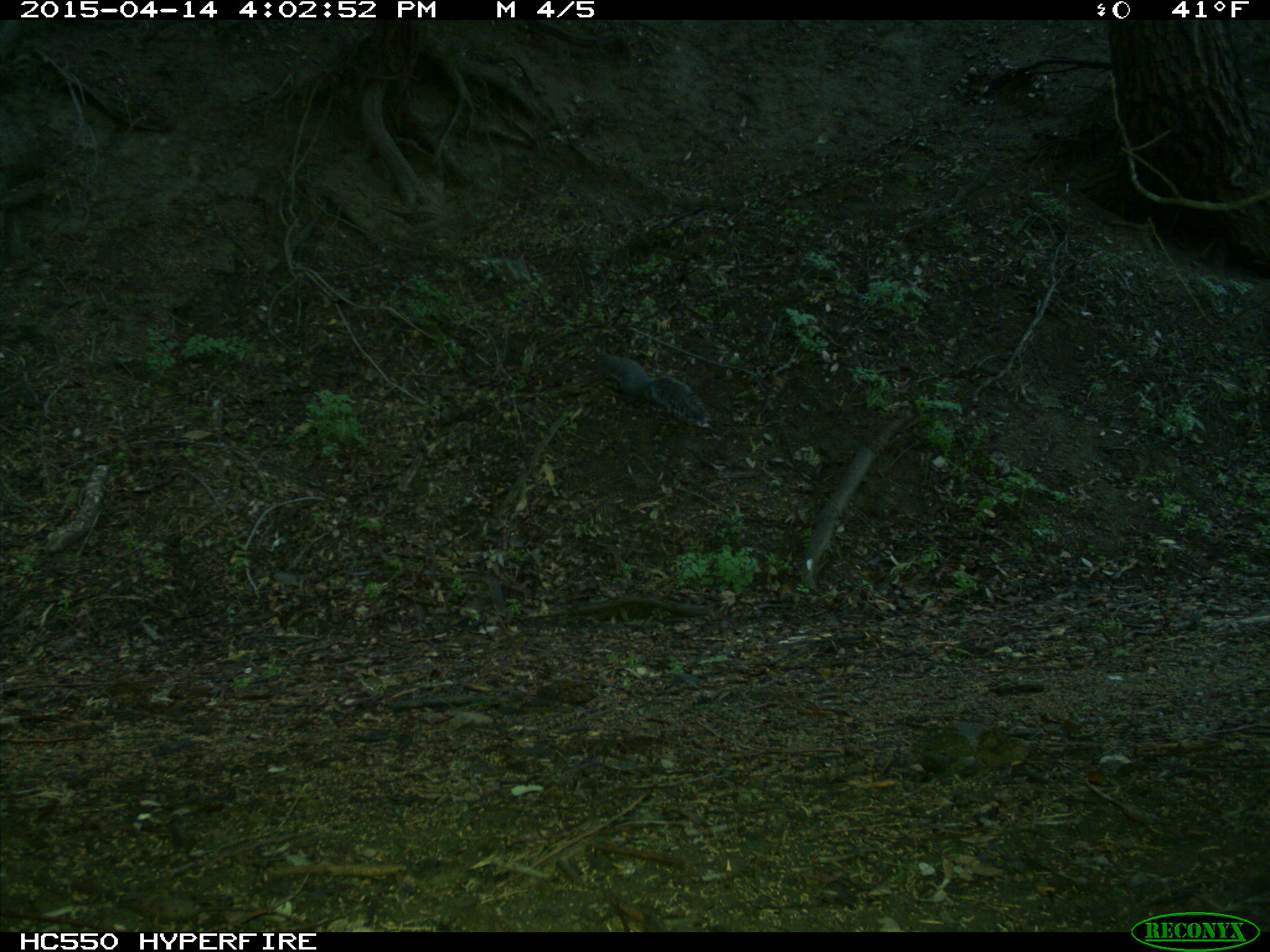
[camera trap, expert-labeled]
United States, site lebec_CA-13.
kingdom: Animalia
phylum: Chordata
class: Mammalia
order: Rodentia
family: Sciuridae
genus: Sciurus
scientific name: Sciurus carolinensis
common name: eastern gray squirrel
Sciurus carolinensis (eastern gray squirrel).